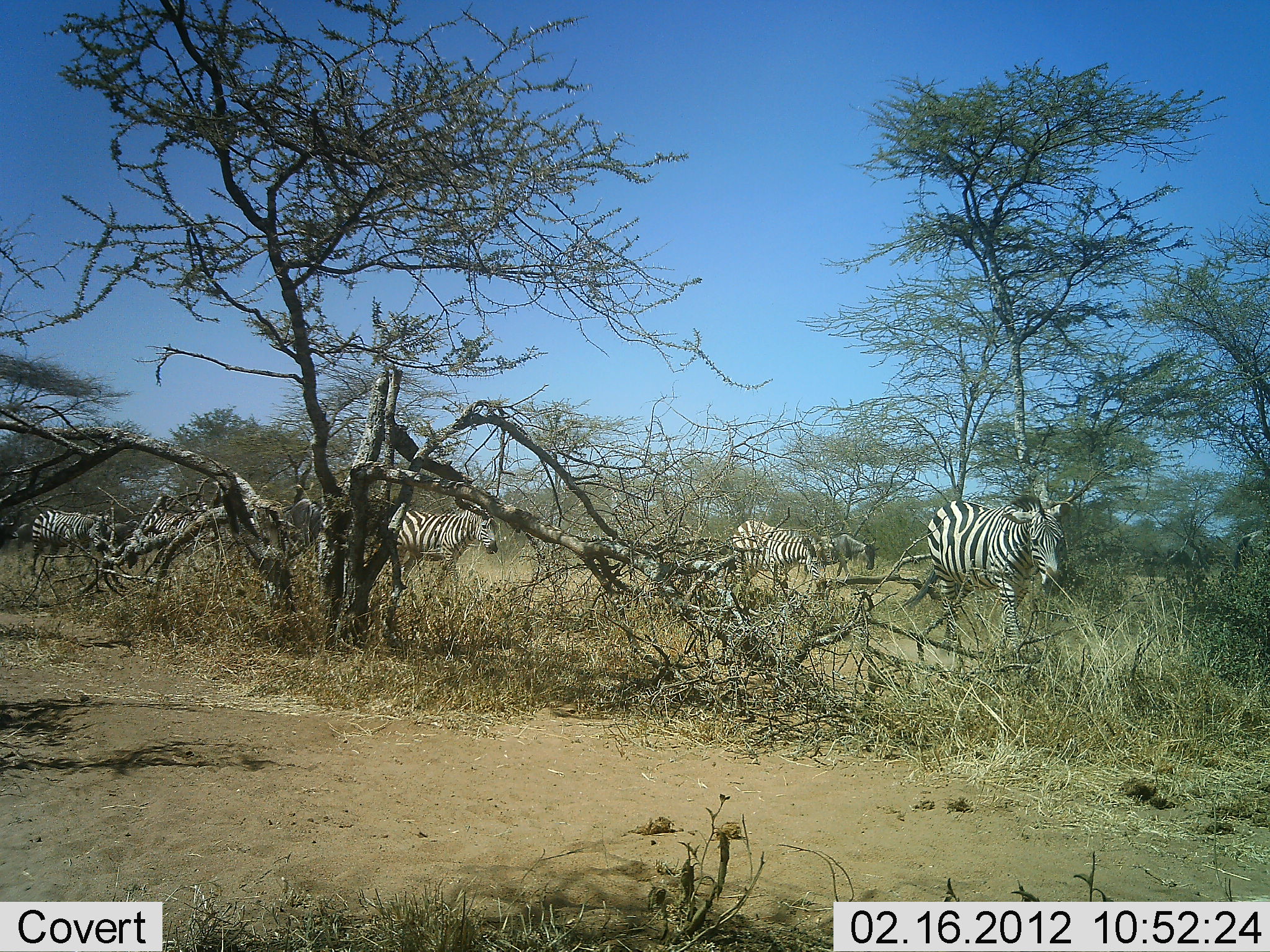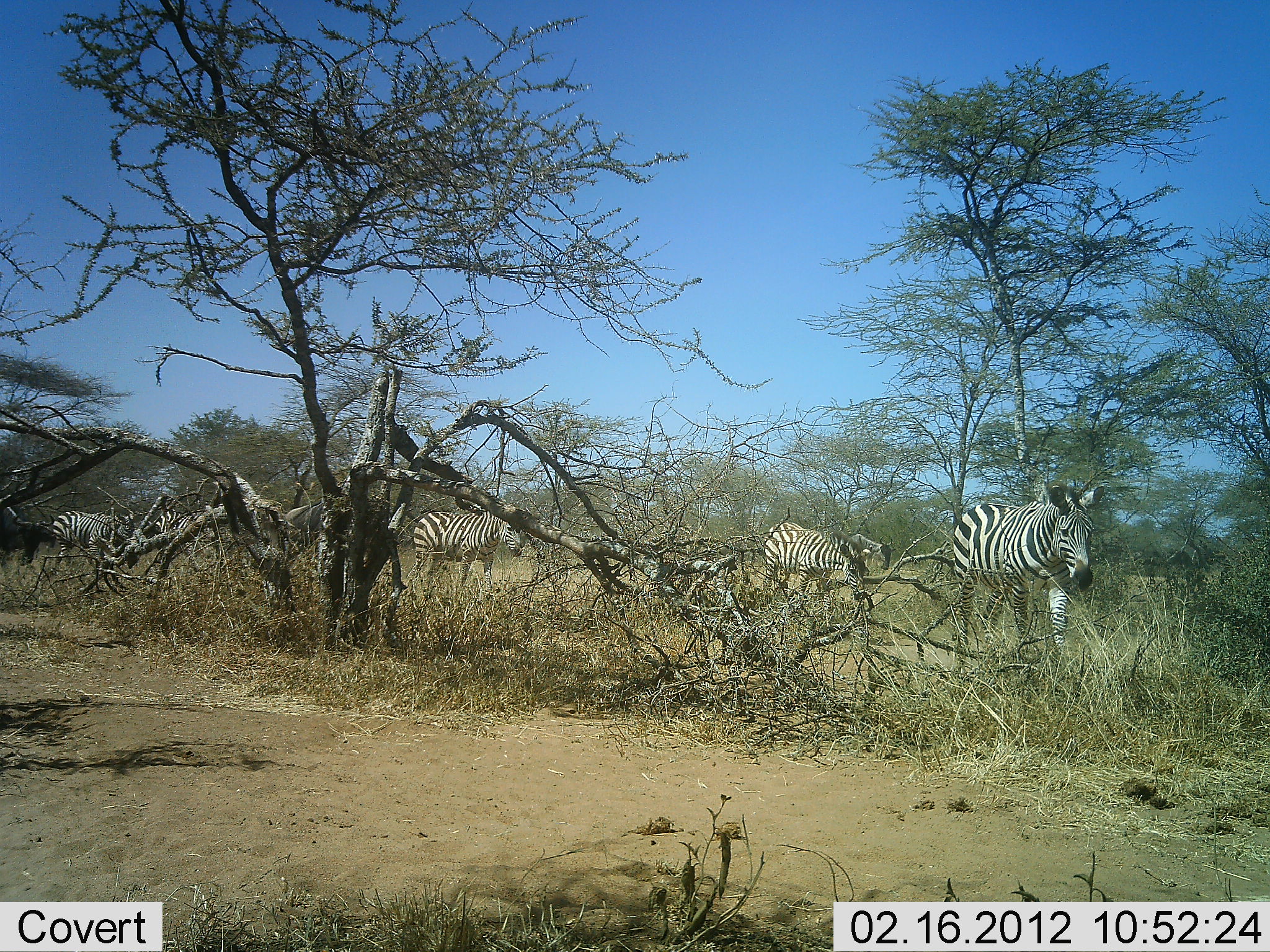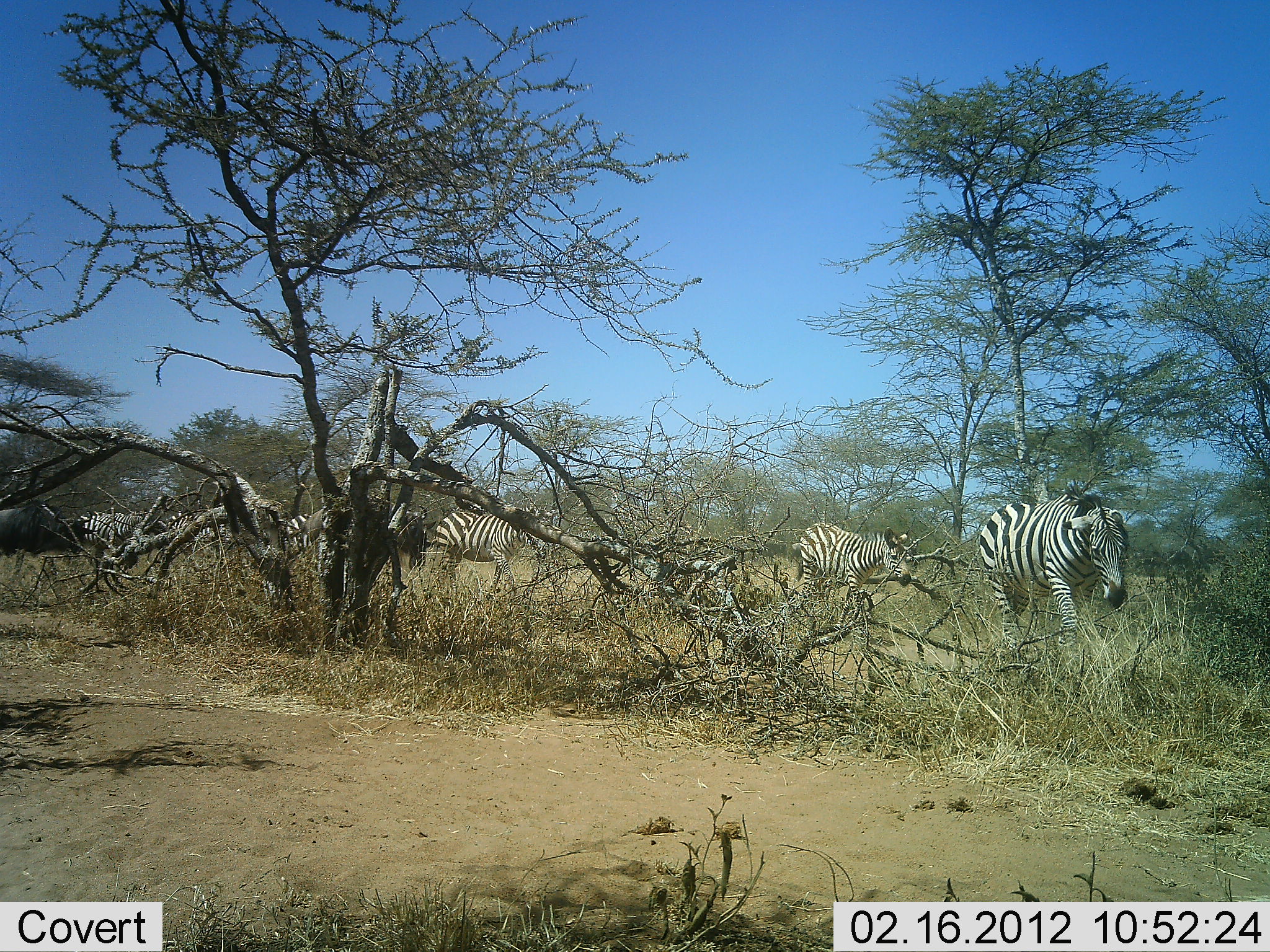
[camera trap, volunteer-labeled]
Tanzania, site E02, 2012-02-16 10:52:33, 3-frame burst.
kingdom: Animalia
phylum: Chordata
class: Mammalia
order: Perissodactyla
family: Equidae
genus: Equus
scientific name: Equus quagga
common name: plains zebra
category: zebra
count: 6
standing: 4%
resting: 0%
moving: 100%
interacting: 0%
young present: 4%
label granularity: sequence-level